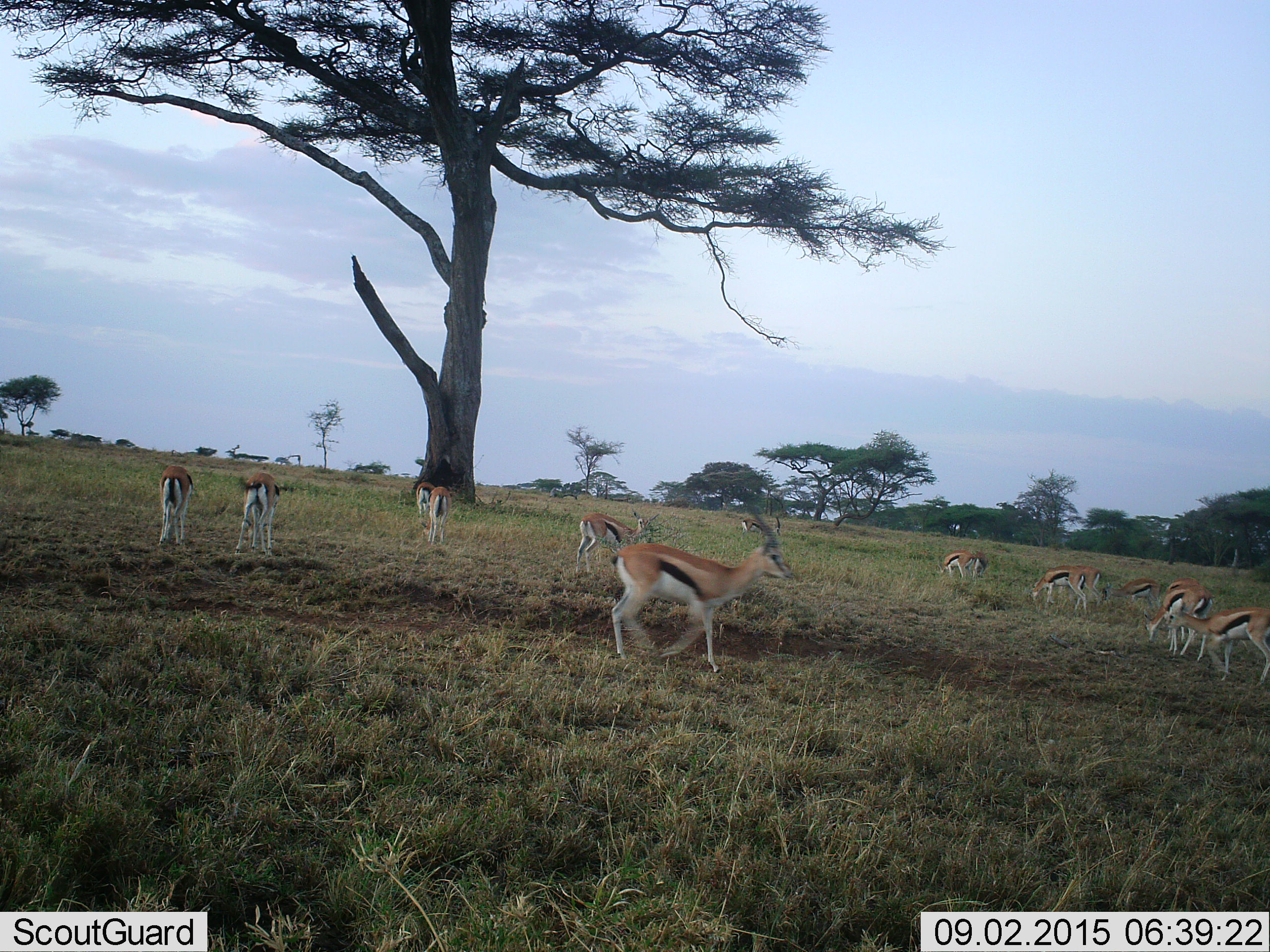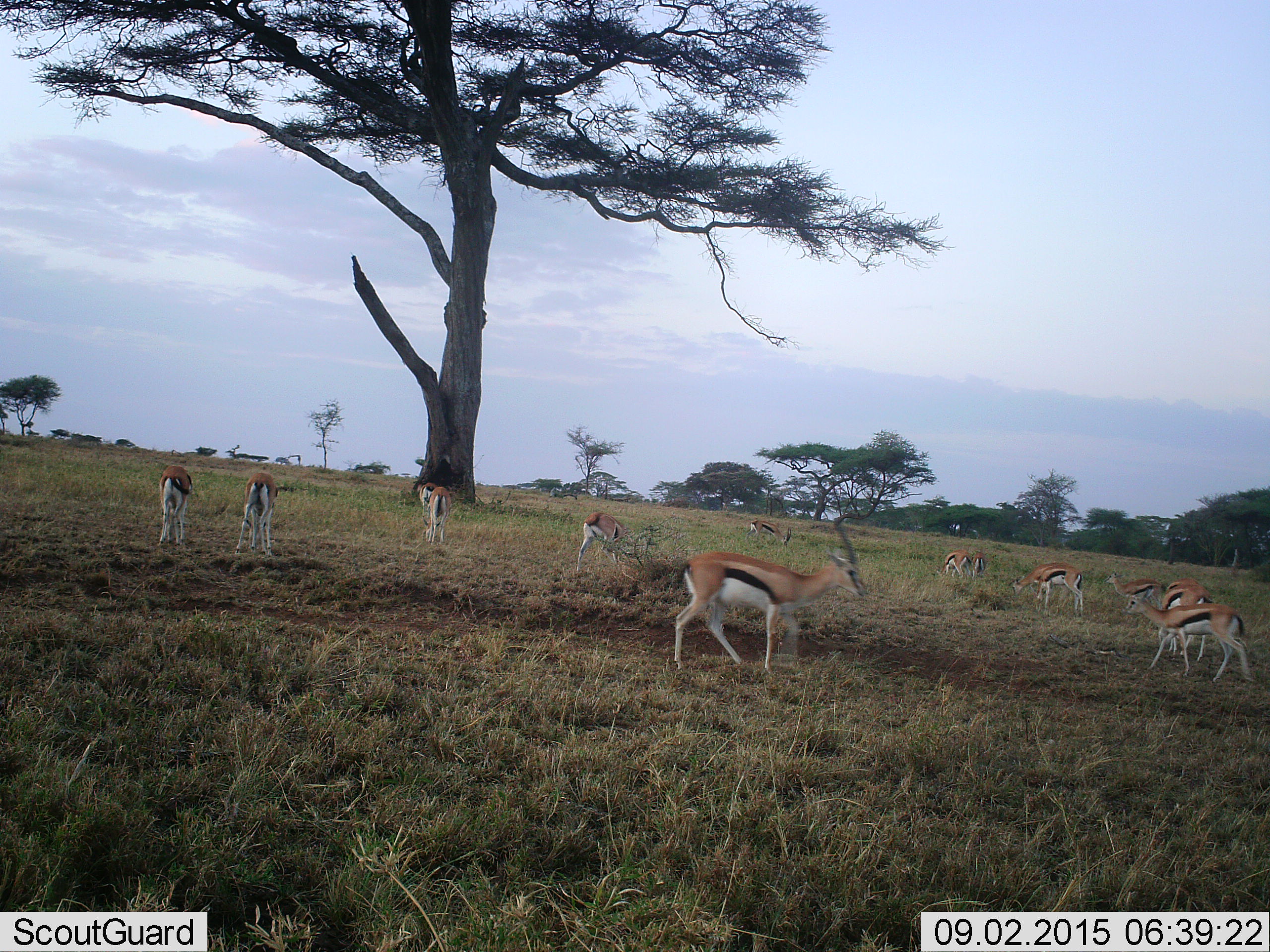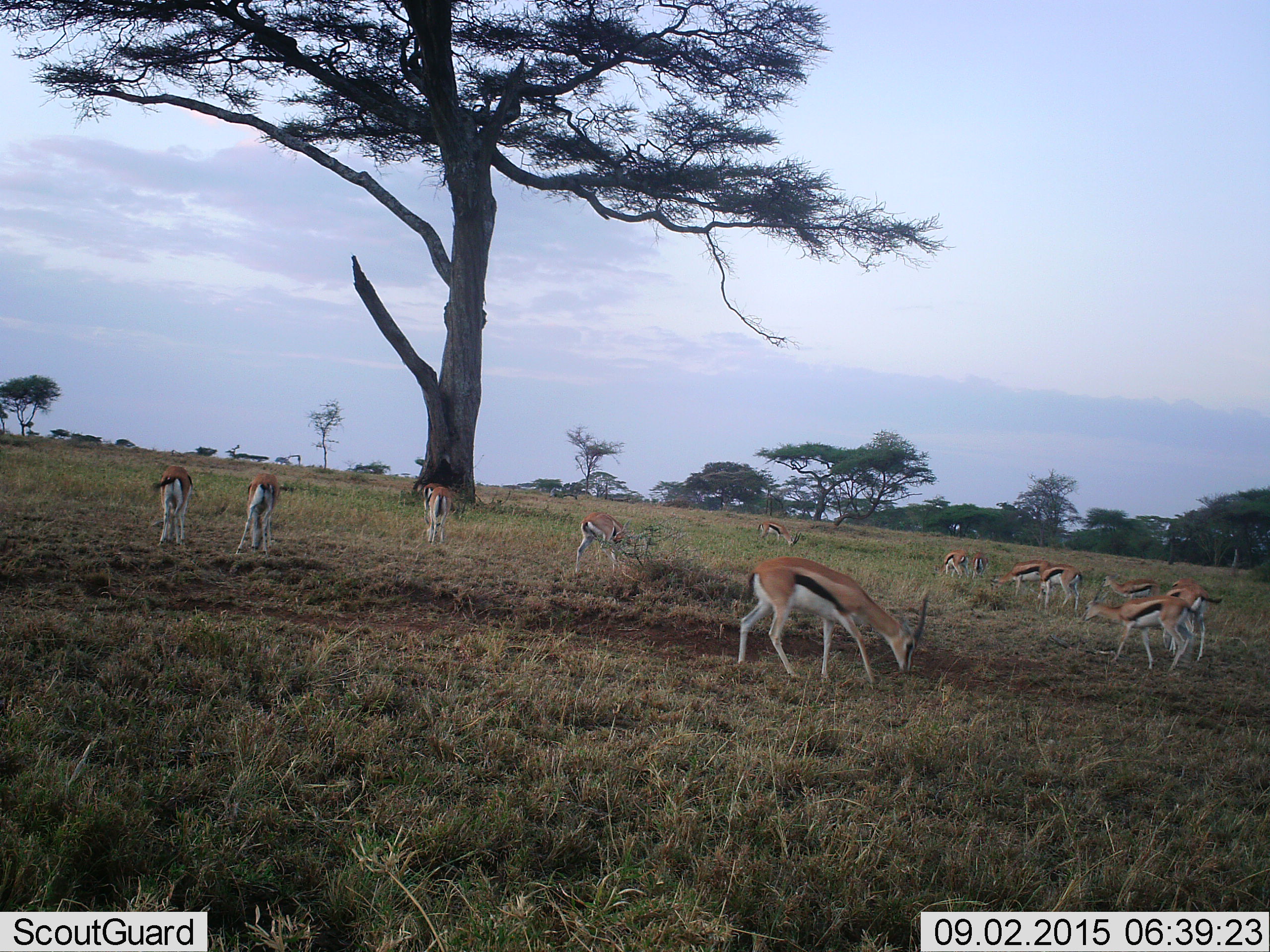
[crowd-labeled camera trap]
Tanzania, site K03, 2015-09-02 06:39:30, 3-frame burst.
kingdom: Animalia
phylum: Chordata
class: Mammalia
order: Artiodactyla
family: Bovidae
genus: Eudorcas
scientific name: Eudorcas thomsonii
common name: thomson's gazelle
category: gazellethomsons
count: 11-50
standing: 50%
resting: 0%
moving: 100%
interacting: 10%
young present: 10%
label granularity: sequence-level